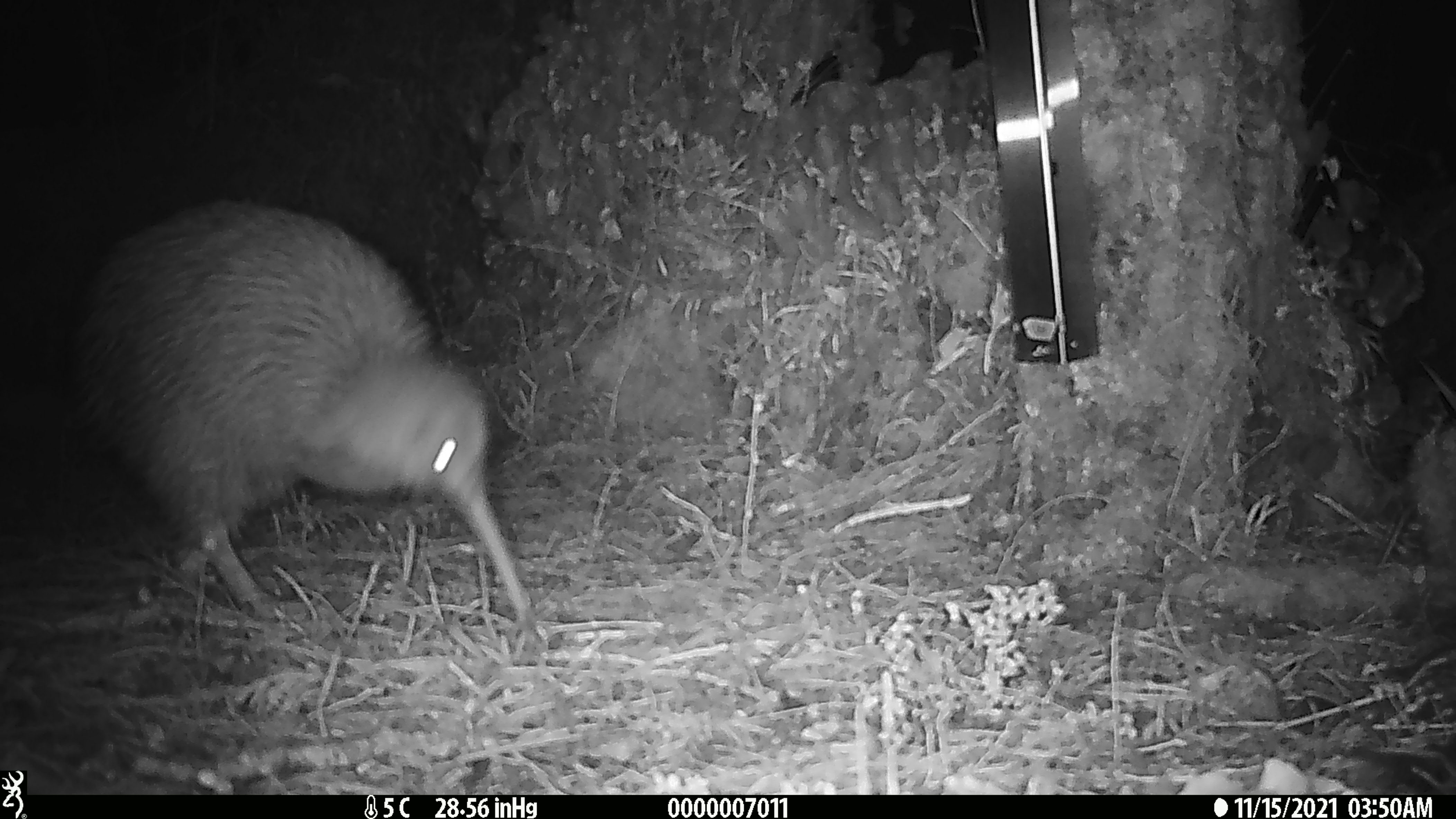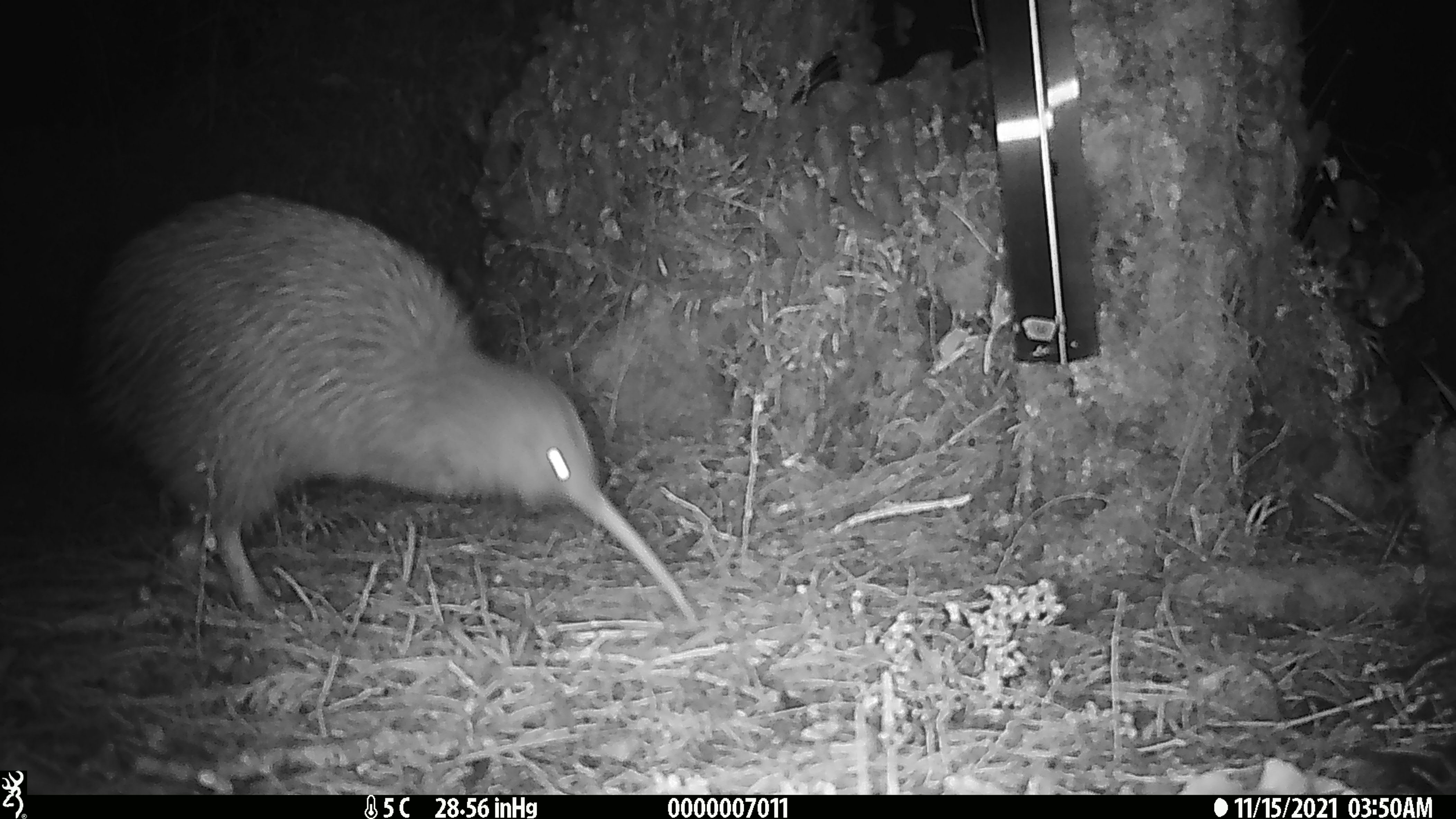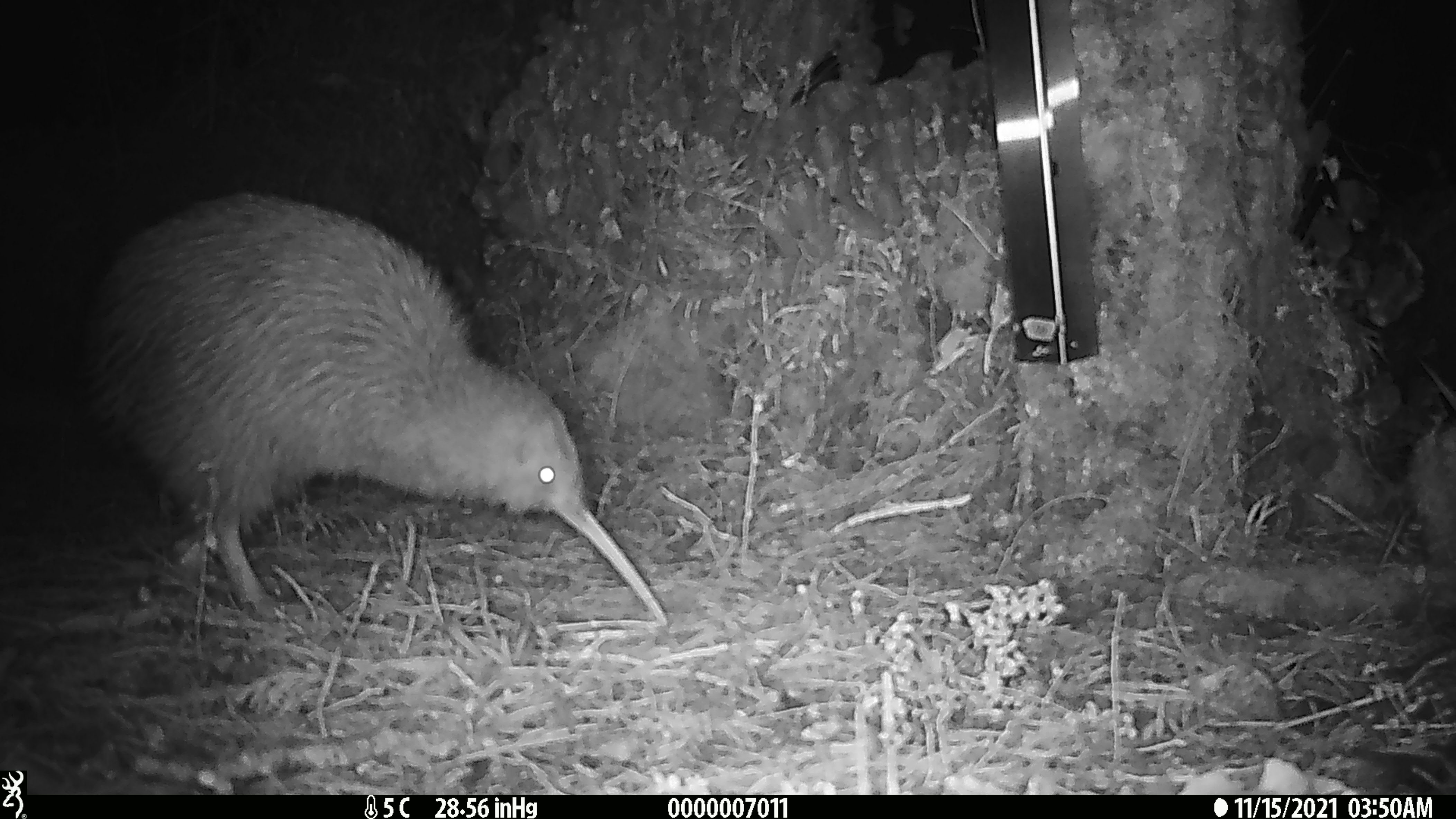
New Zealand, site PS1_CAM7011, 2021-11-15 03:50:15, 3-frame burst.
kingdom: Animalia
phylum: Chordata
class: Aves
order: Apterygiformes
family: Apterygidae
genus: Apteryx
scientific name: Apteryx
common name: kiwi